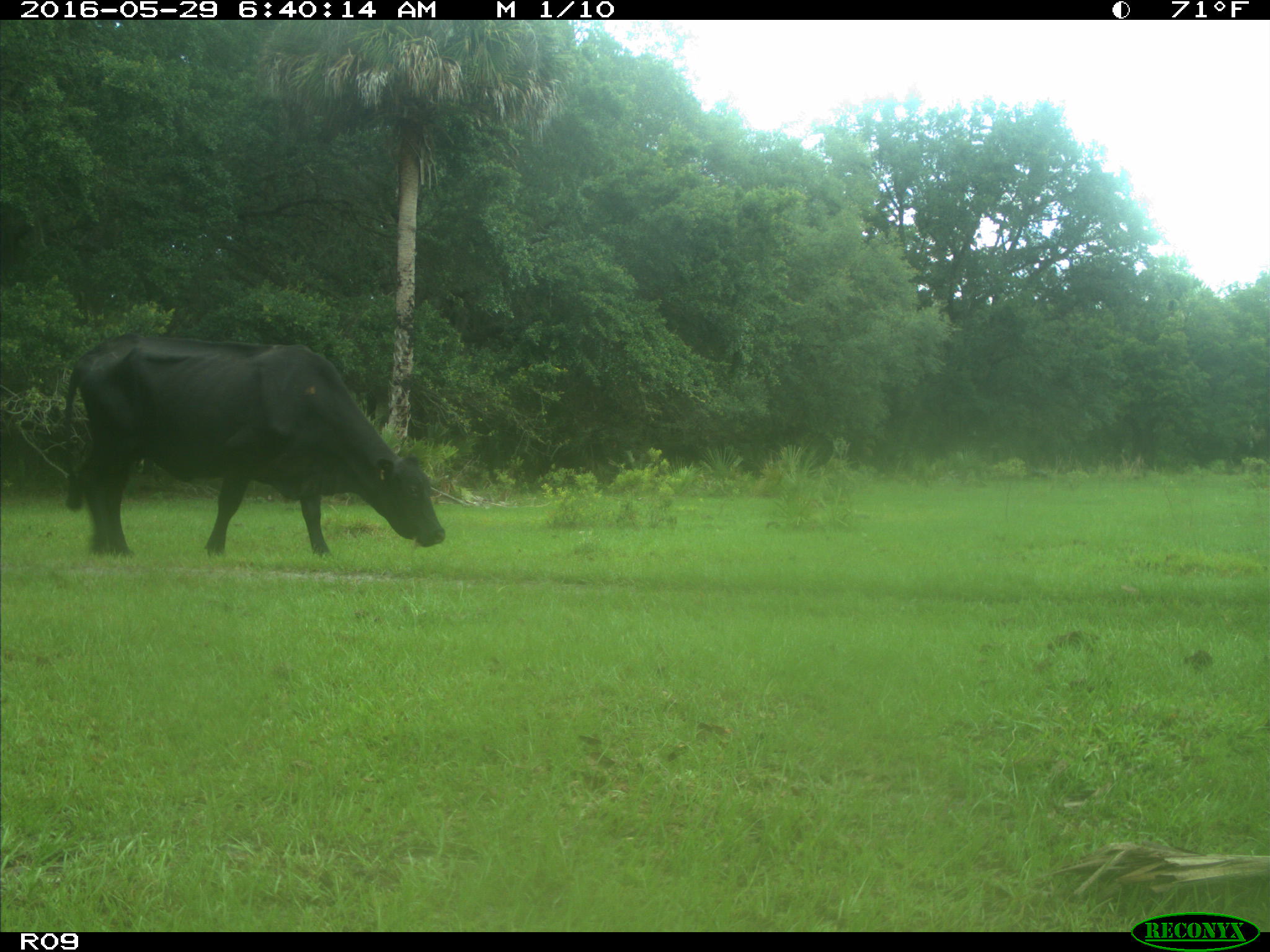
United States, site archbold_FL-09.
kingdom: Animalia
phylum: Chordata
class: Mammalia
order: Artiodactyla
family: Bovidae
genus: Bos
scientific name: Bos taurus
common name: domestic cow